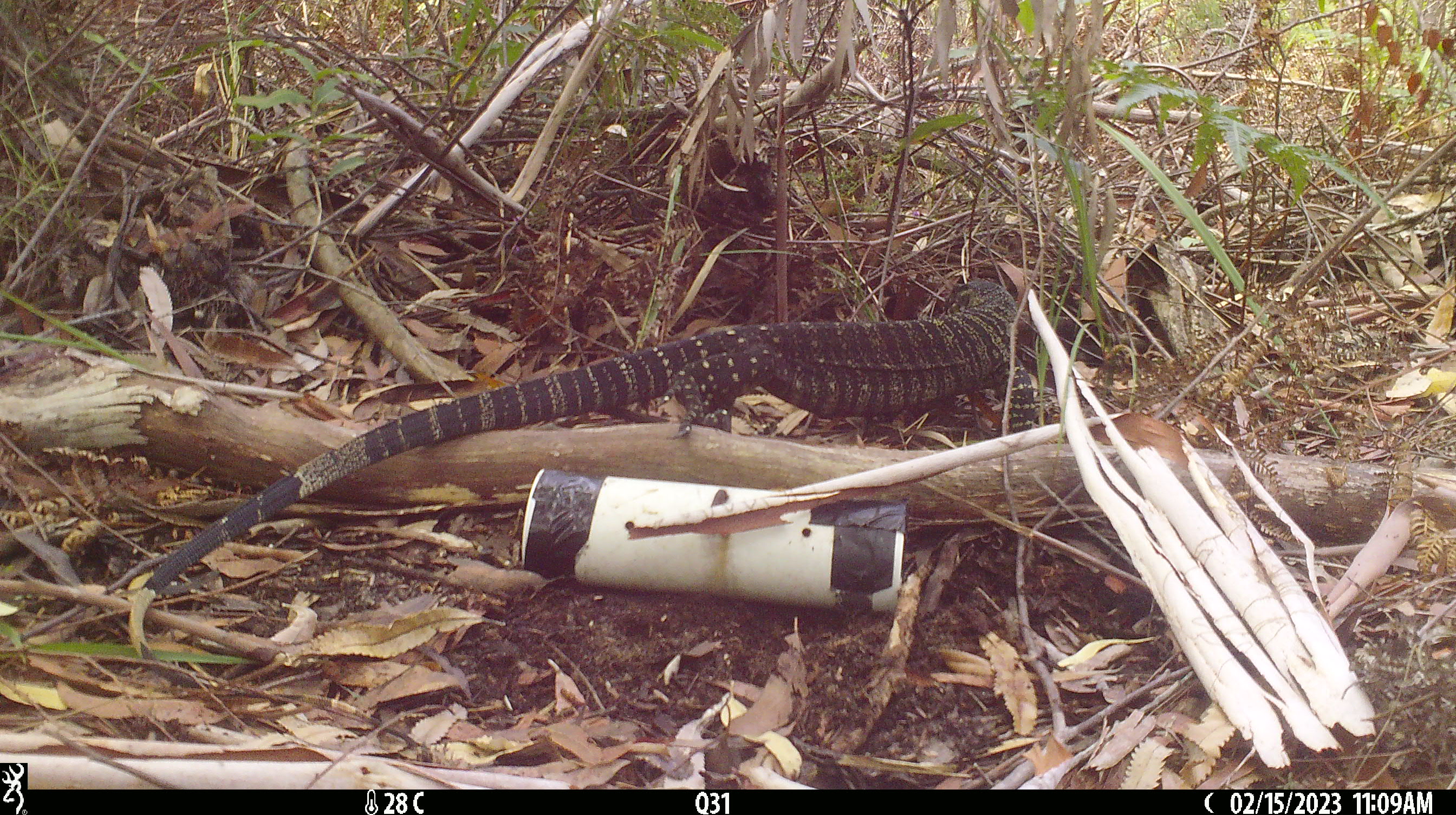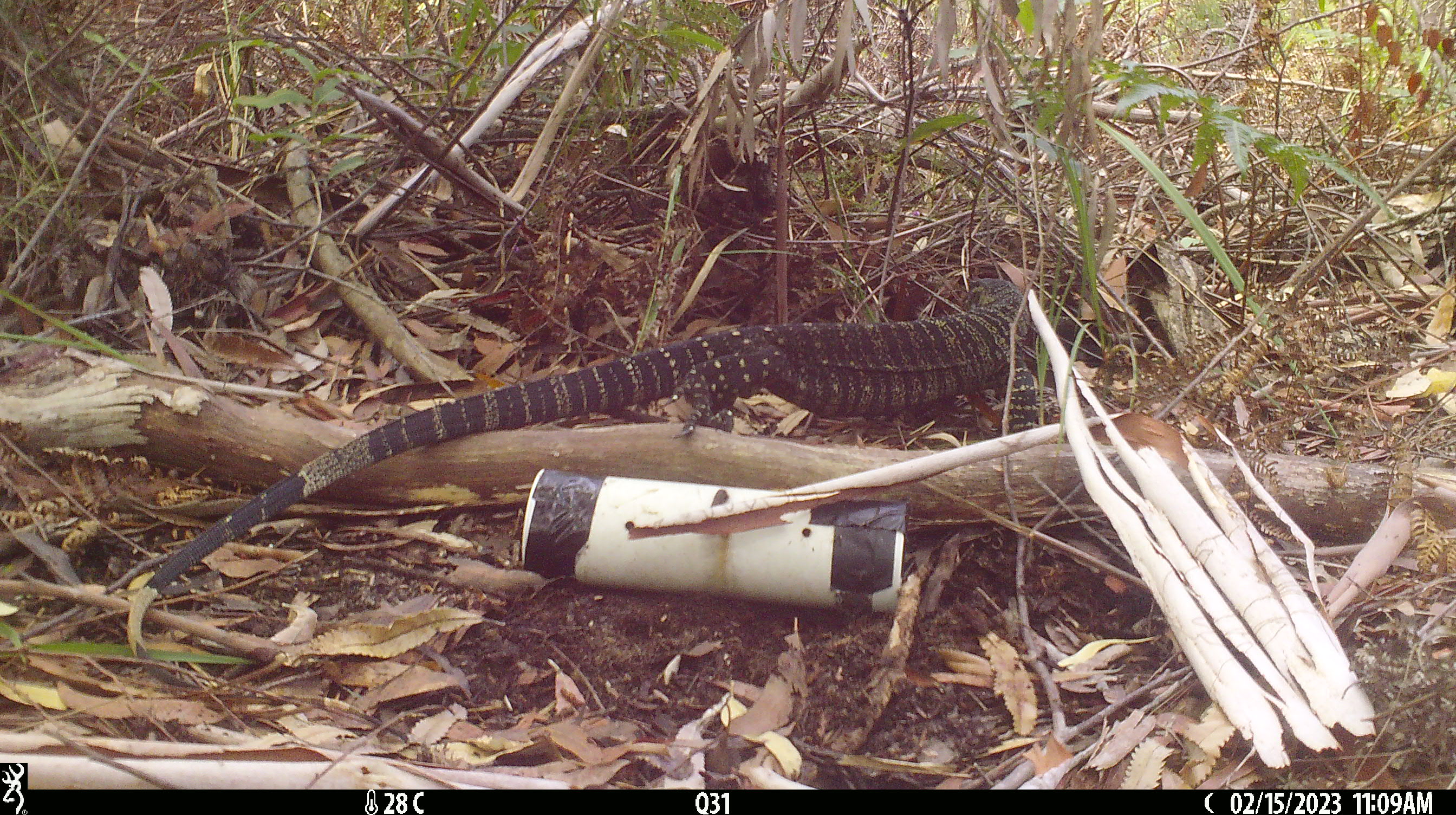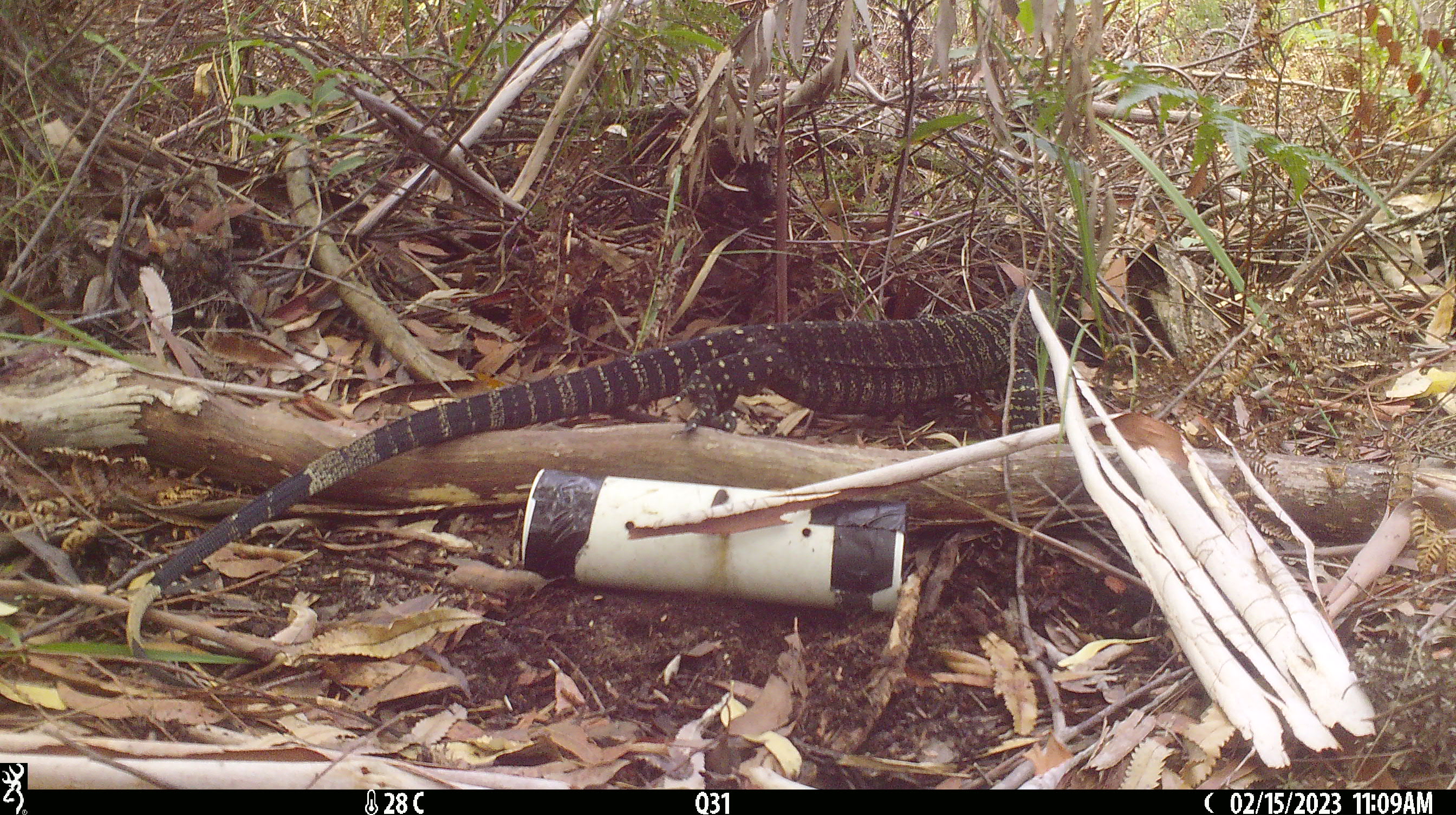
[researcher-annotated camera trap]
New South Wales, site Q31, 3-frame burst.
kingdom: Animalia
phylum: Chordata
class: Reptilia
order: Squamata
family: Varanidae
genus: Varanus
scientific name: Varanus varius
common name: lace monitor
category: goanna